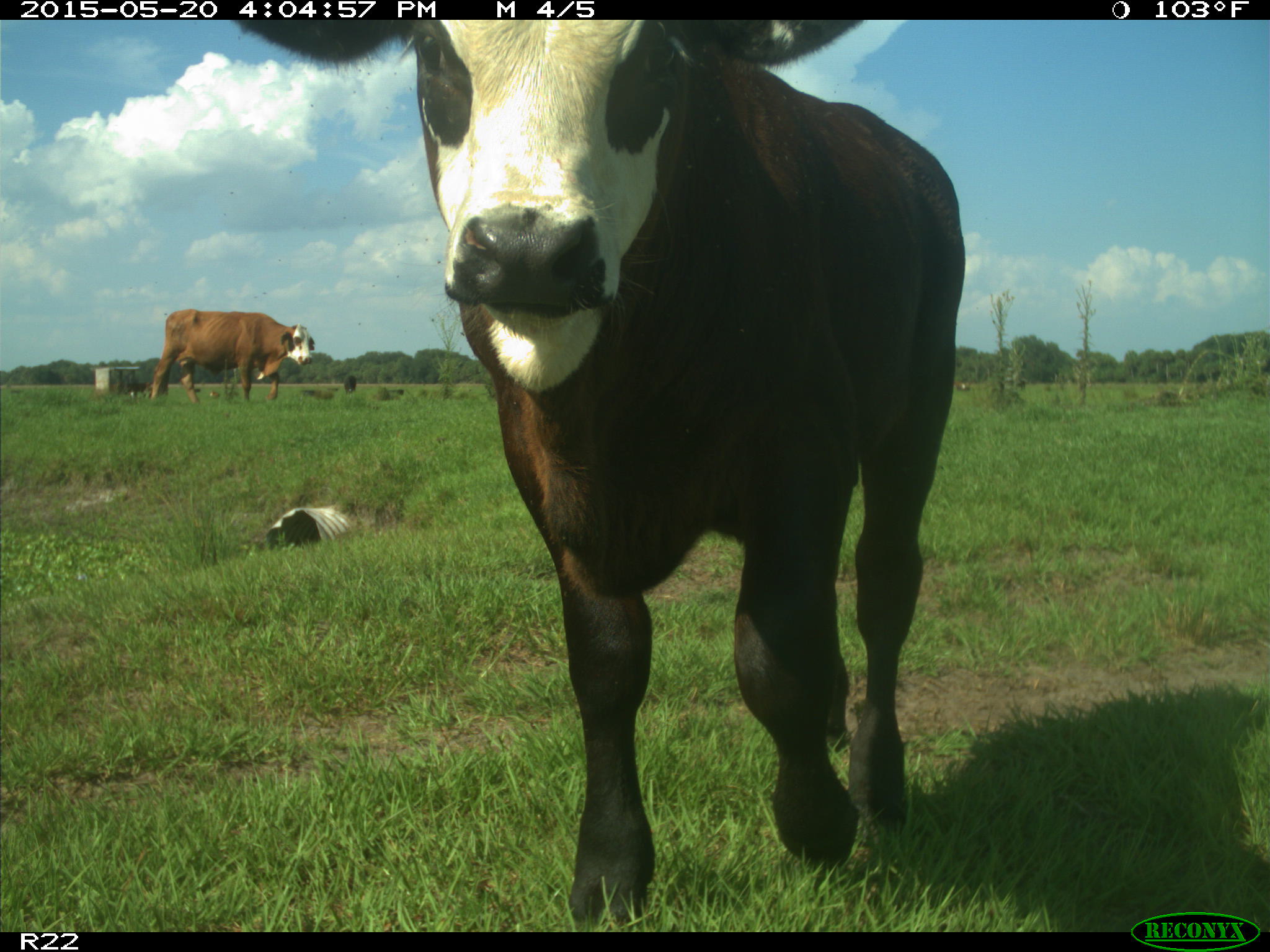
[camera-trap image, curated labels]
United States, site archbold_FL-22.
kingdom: Animalia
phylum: Chordata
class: Mammalia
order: Artiodactyla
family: Bovidae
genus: Bos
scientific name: Bos taurus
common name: domestic cow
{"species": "Bos taurus (domestic cow)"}